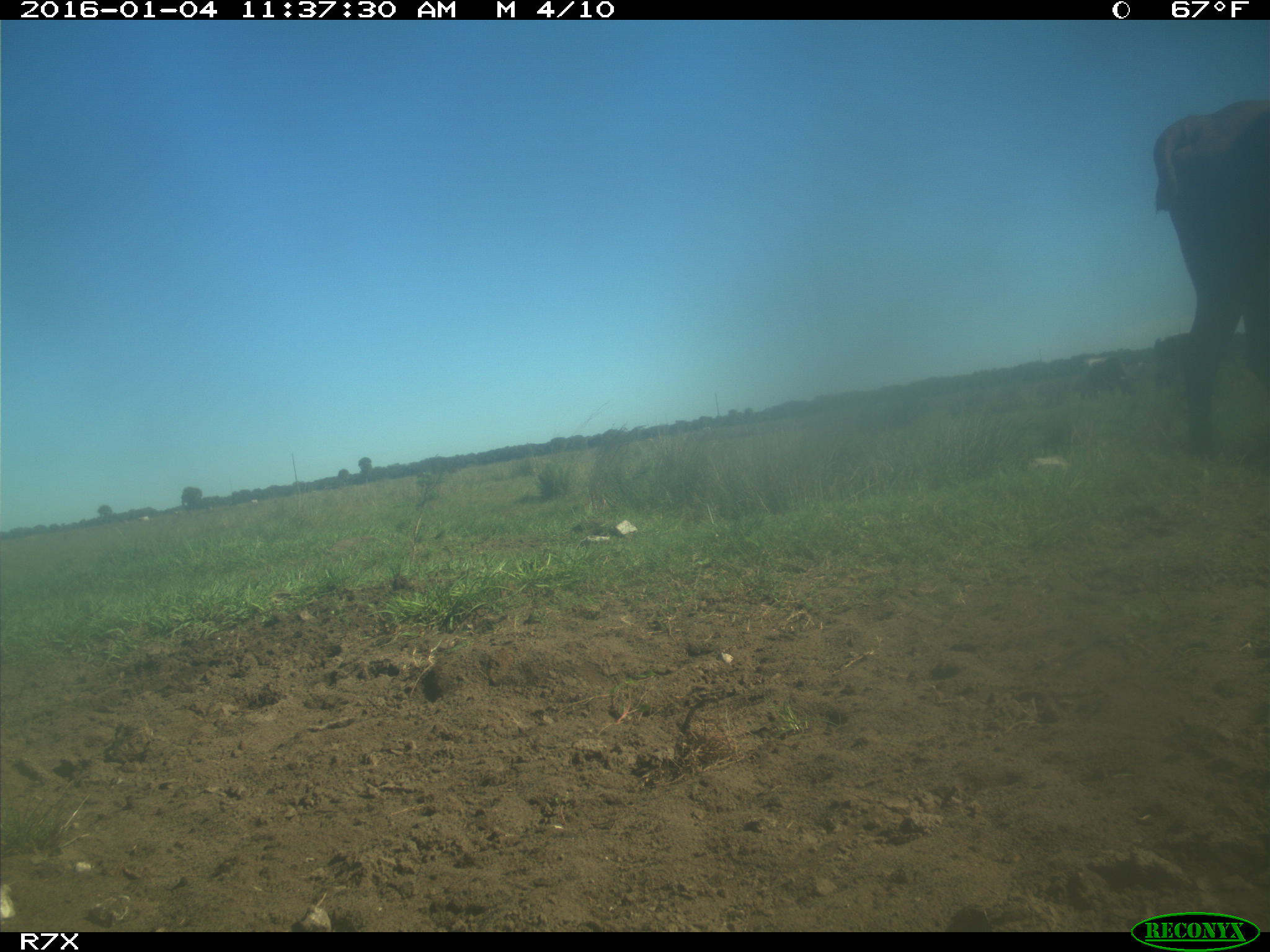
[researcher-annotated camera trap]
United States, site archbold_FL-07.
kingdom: Animalia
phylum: Chordata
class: Mammalia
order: Artiodactyla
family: Bovidae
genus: Bos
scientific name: Bos taurus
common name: domestic cow